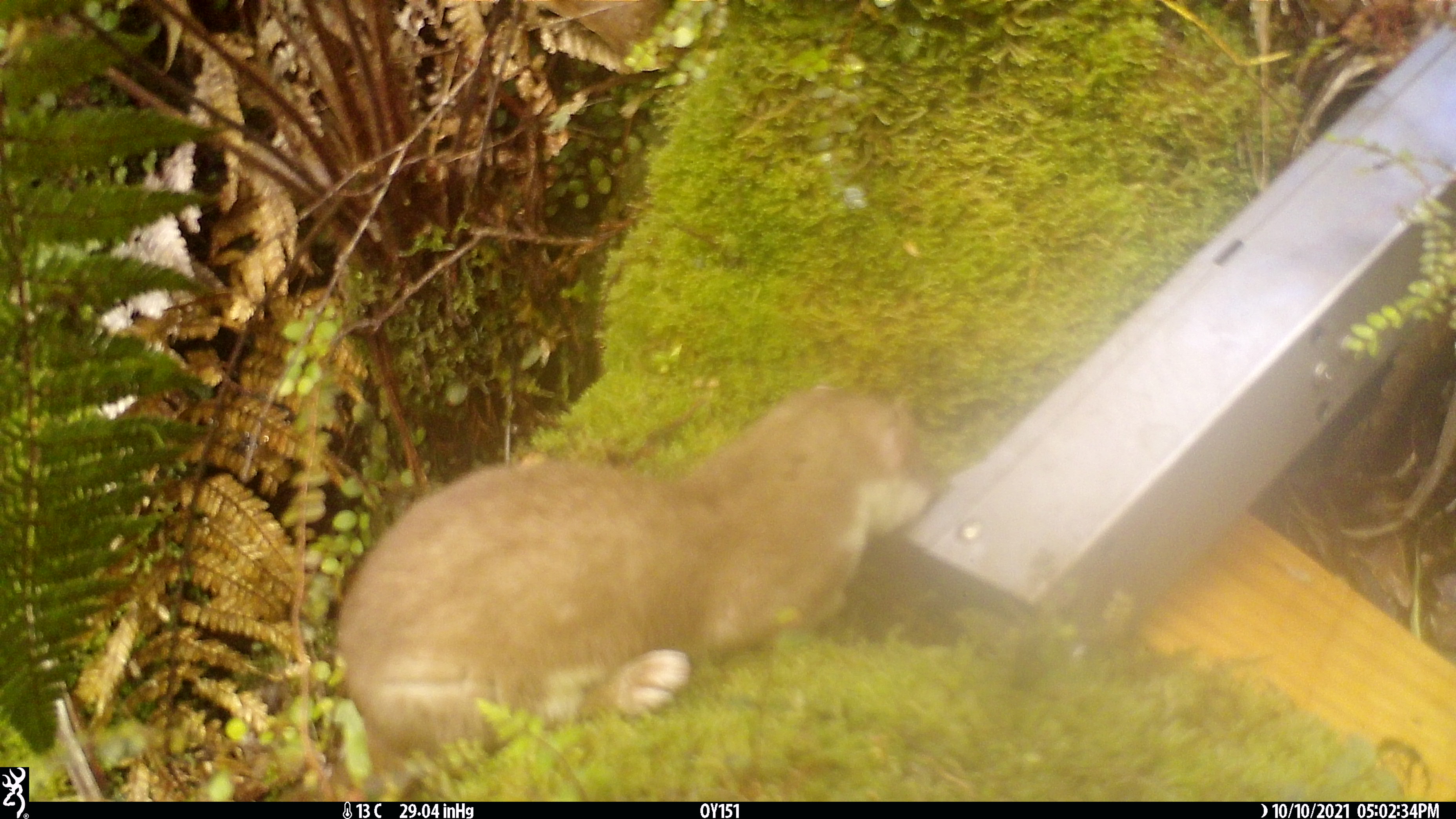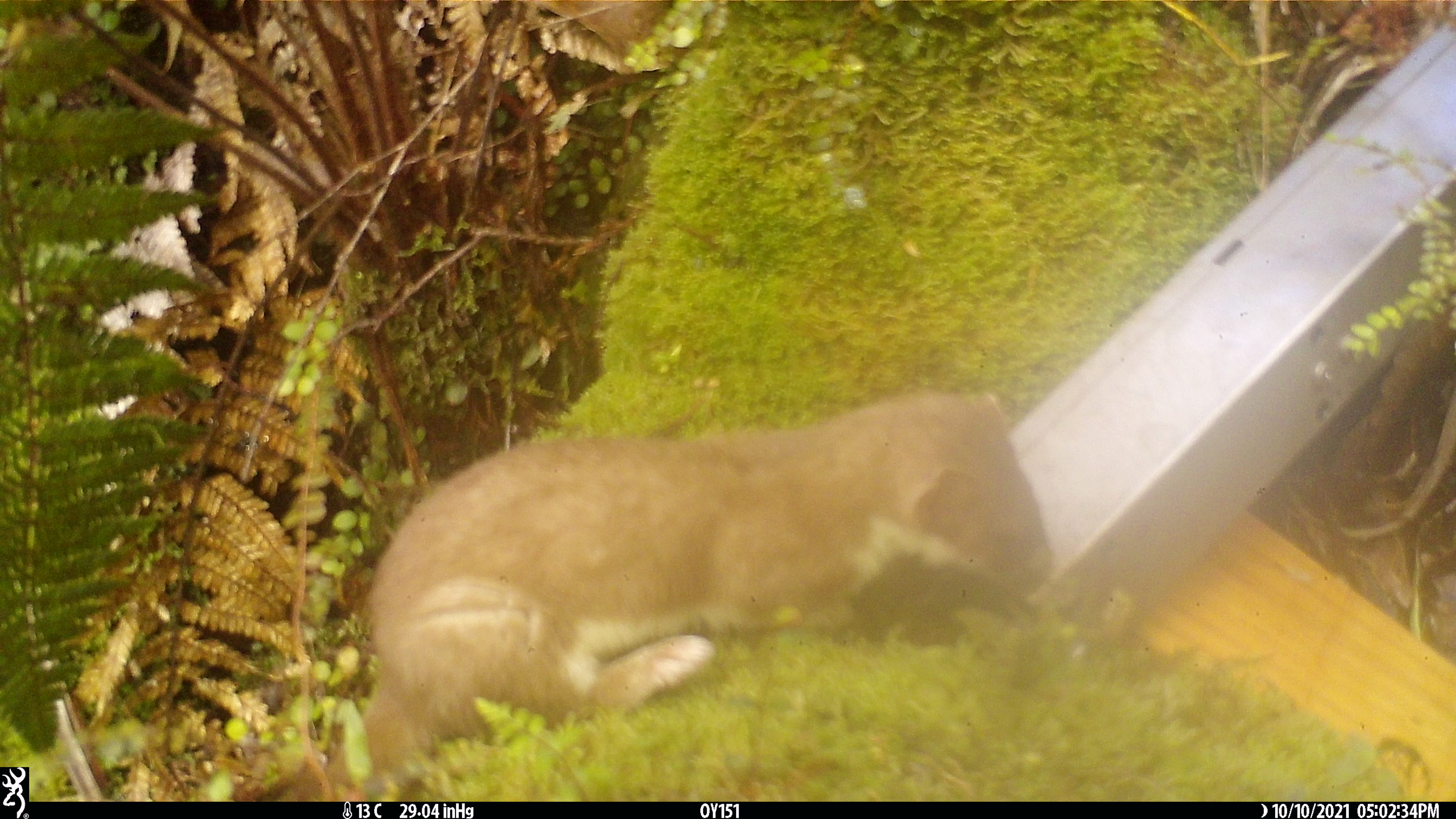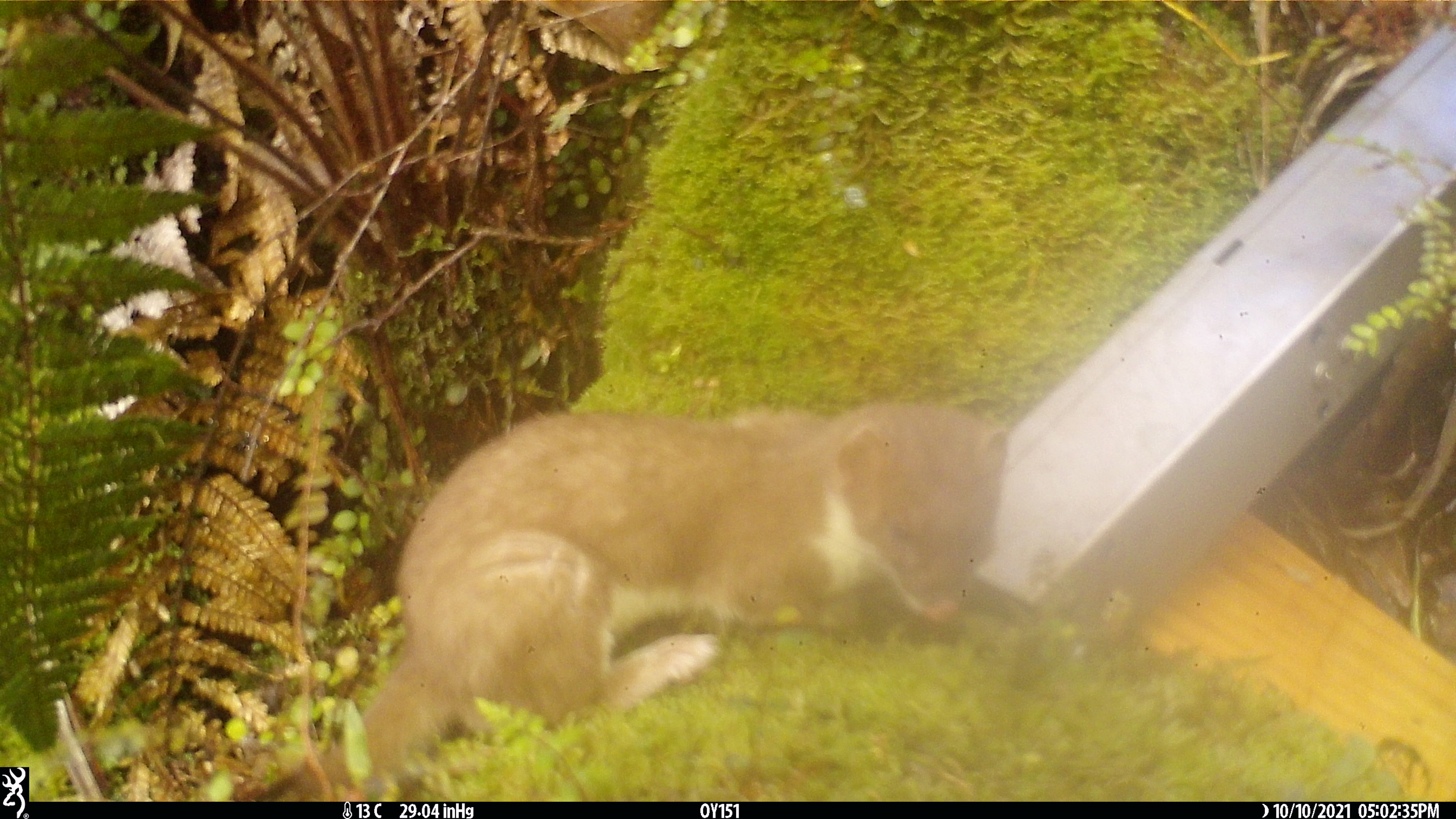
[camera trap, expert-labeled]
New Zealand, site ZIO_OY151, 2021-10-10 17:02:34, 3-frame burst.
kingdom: Animalia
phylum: Chordata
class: Mammalia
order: Carnivora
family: Mustelidae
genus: Mustela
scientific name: Mustela erminea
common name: stoat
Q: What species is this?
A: Stoat (Mustela erminea).